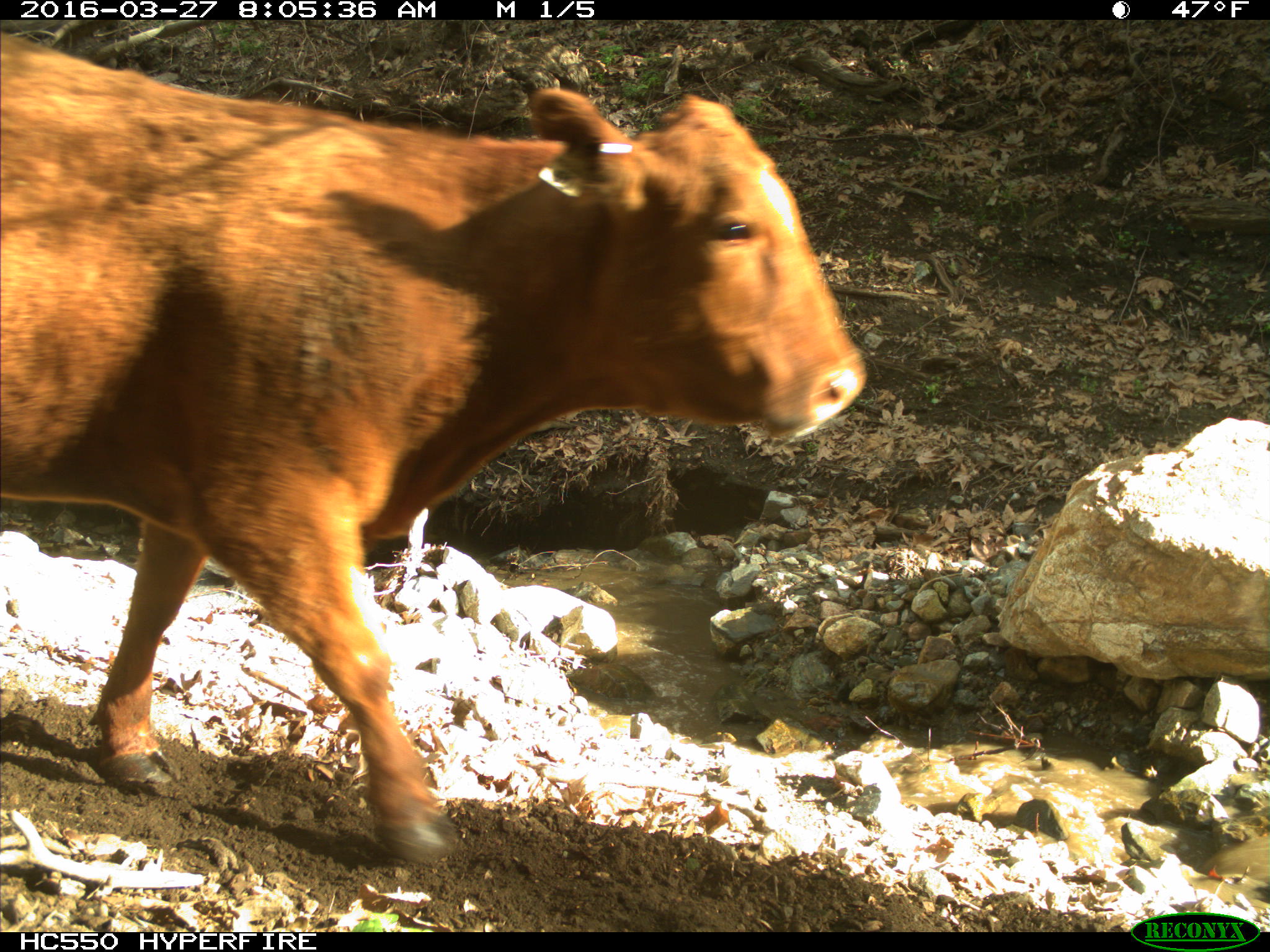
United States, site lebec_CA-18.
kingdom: Animalia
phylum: Chordata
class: Mammalia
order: Artiodactyla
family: Bovidae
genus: Bos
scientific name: Bos taurus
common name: domestic cow